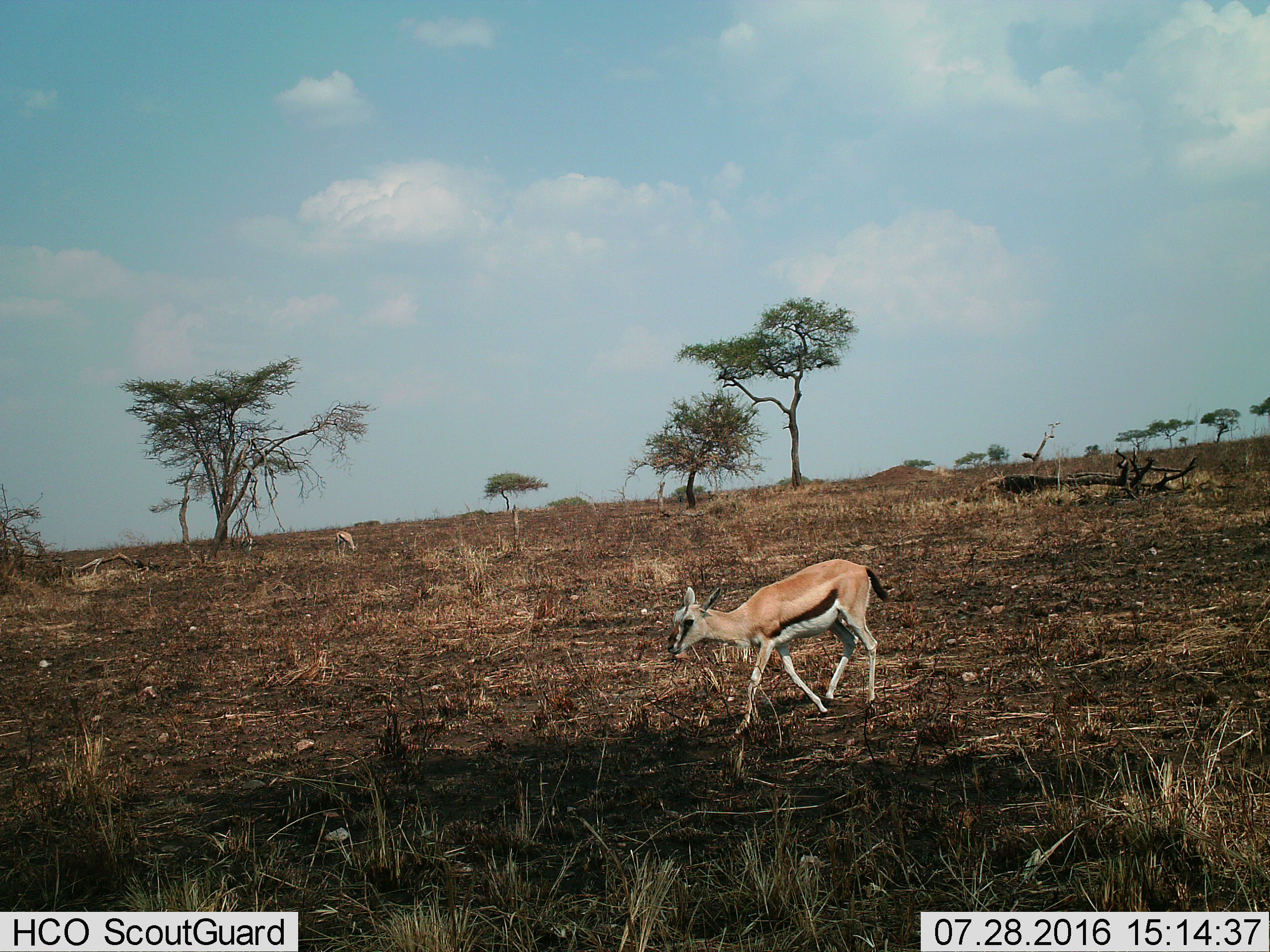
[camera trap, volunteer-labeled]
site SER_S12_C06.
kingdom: Animalia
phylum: Chordata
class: Mammalia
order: Artiodactyla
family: Bovidae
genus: Eudorcas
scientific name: Eudorcas thomsonii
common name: thomson's gazelle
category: gazellethomsons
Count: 2.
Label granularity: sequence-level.